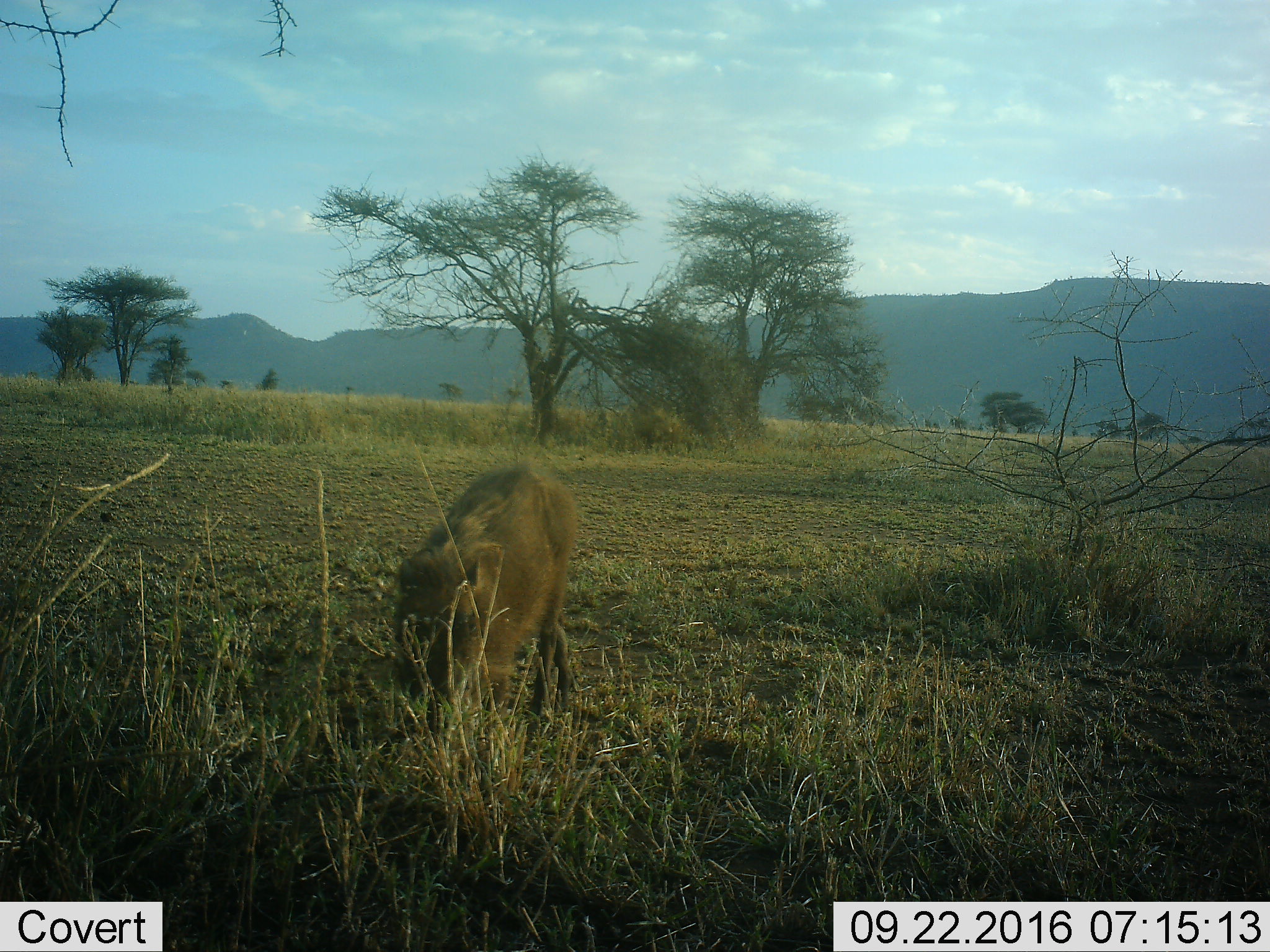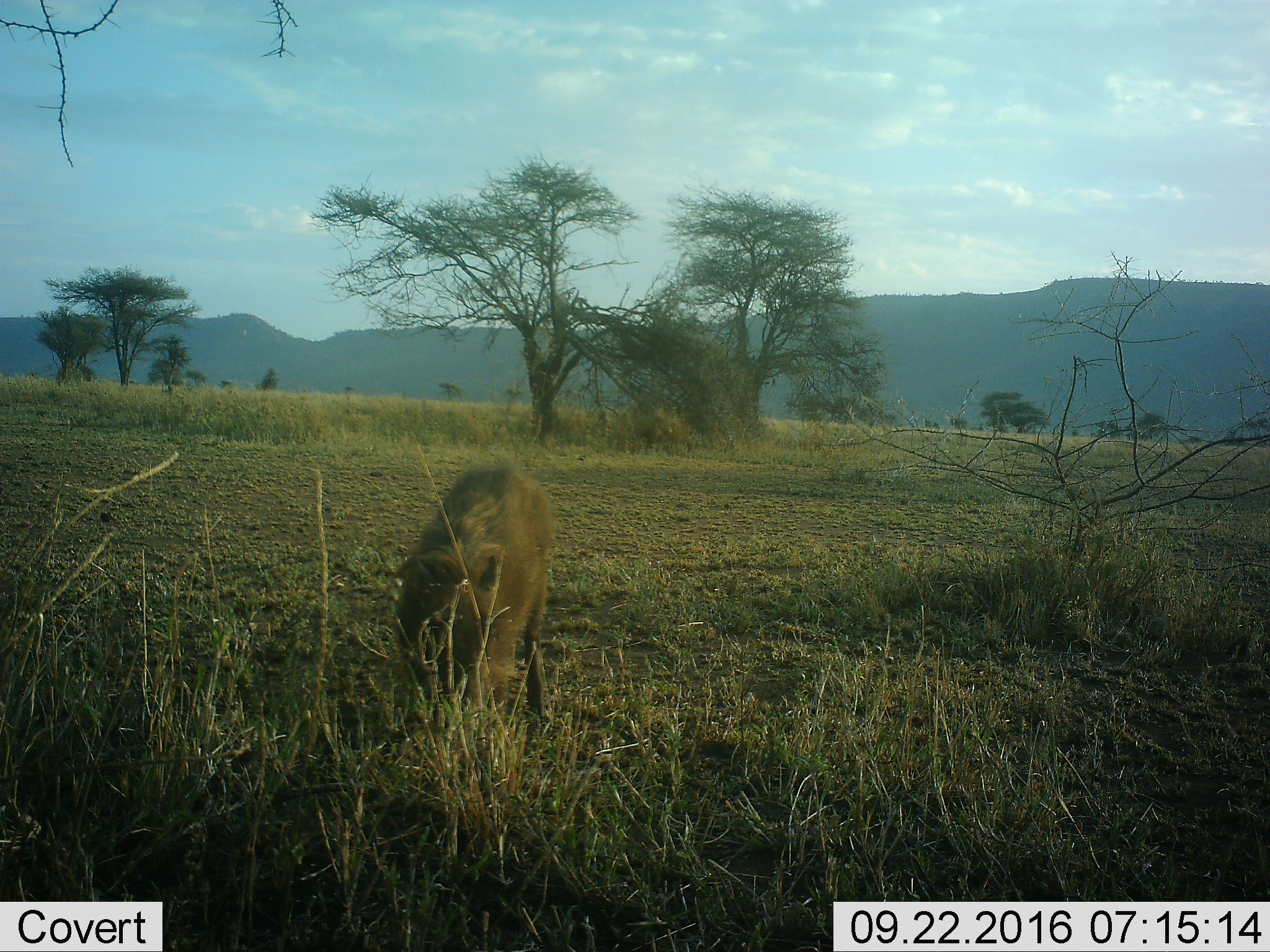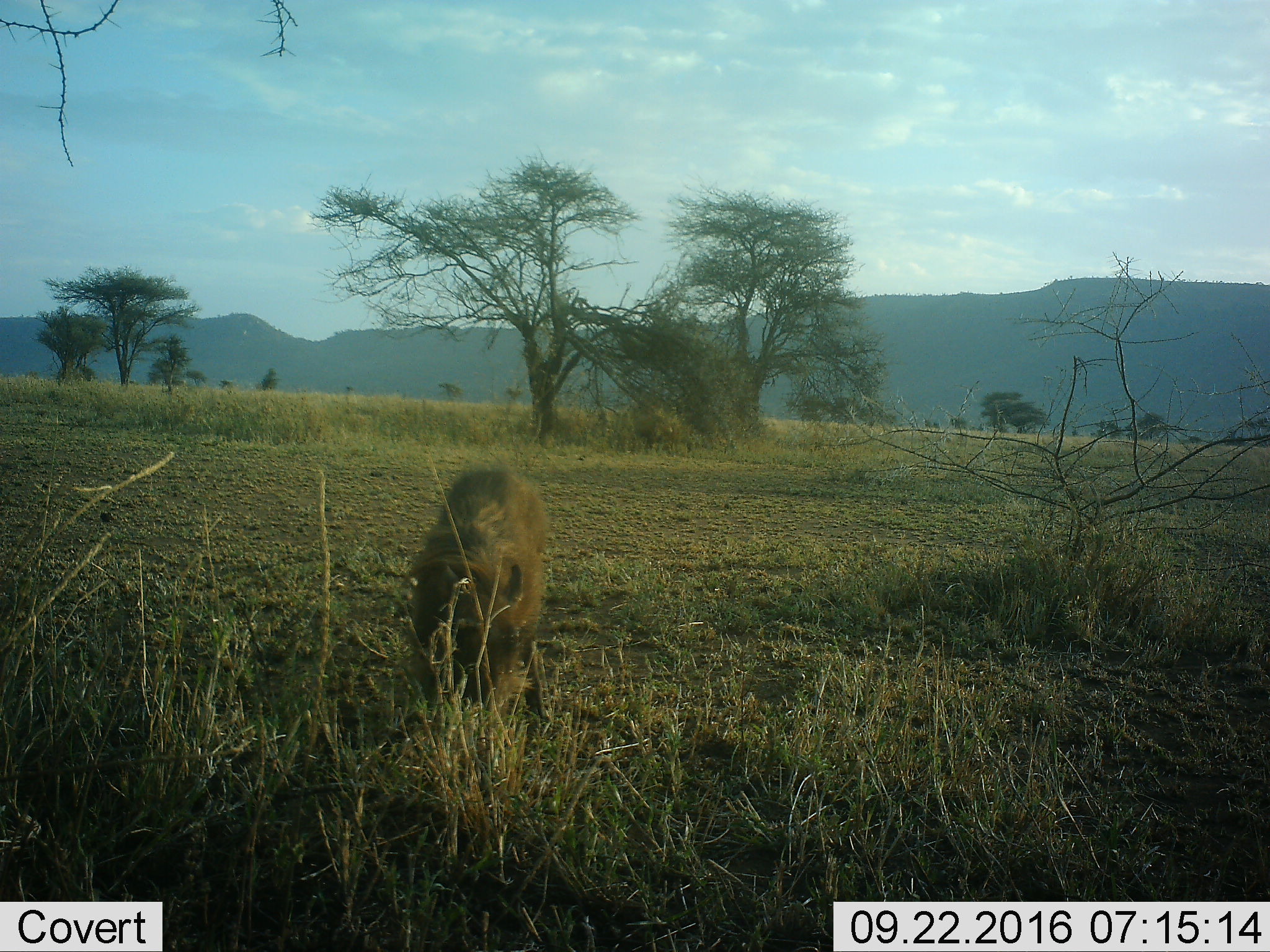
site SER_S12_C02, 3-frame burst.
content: unidentified animal